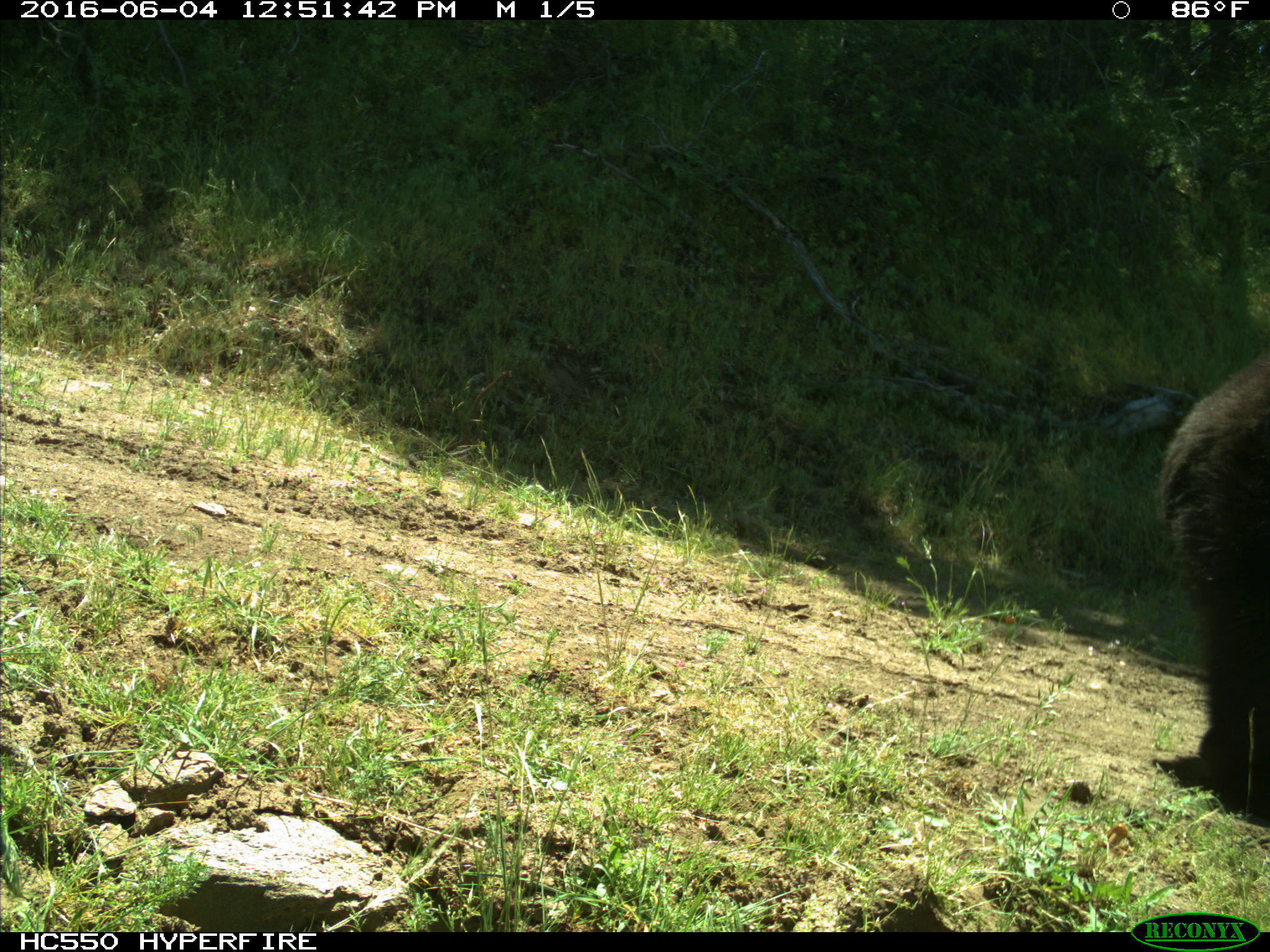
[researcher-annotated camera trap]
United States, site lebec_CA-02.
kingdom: Animalia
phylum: Chordata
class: Mammalia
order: Carnivora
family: Ursidae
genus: Ursus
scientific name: Ursus americanus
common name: american black bear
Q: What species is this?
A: Ursus americanus (american black bear).